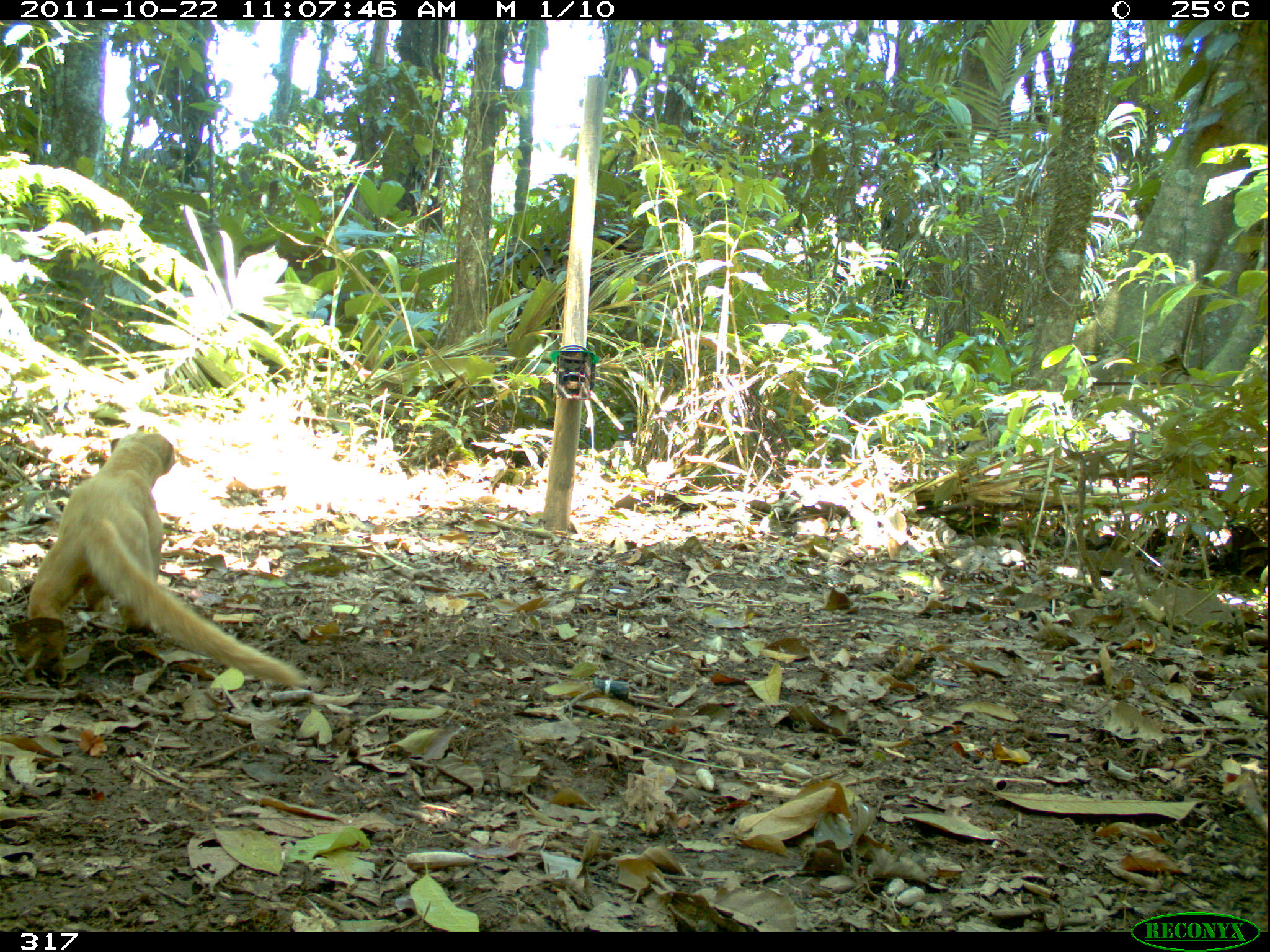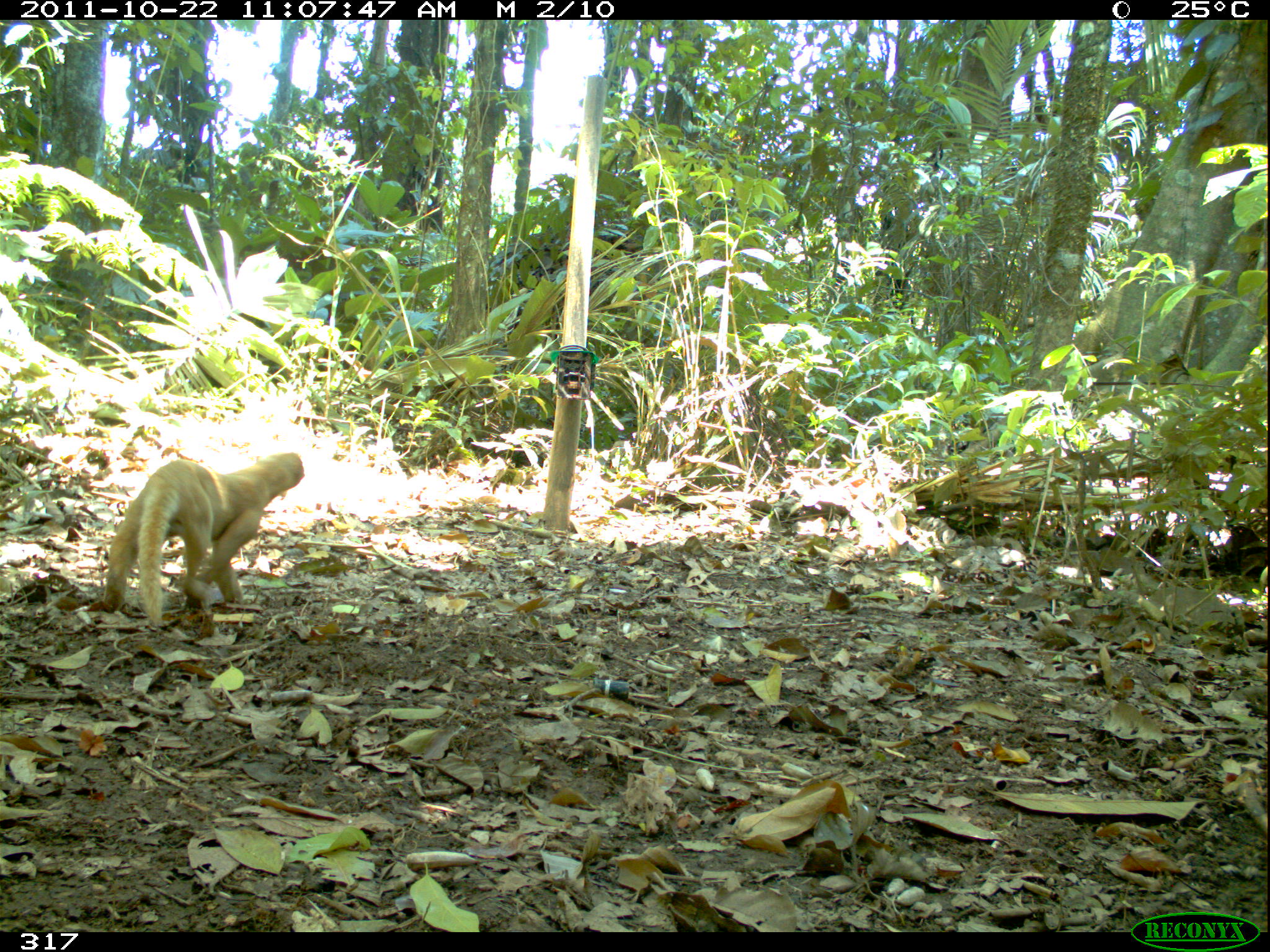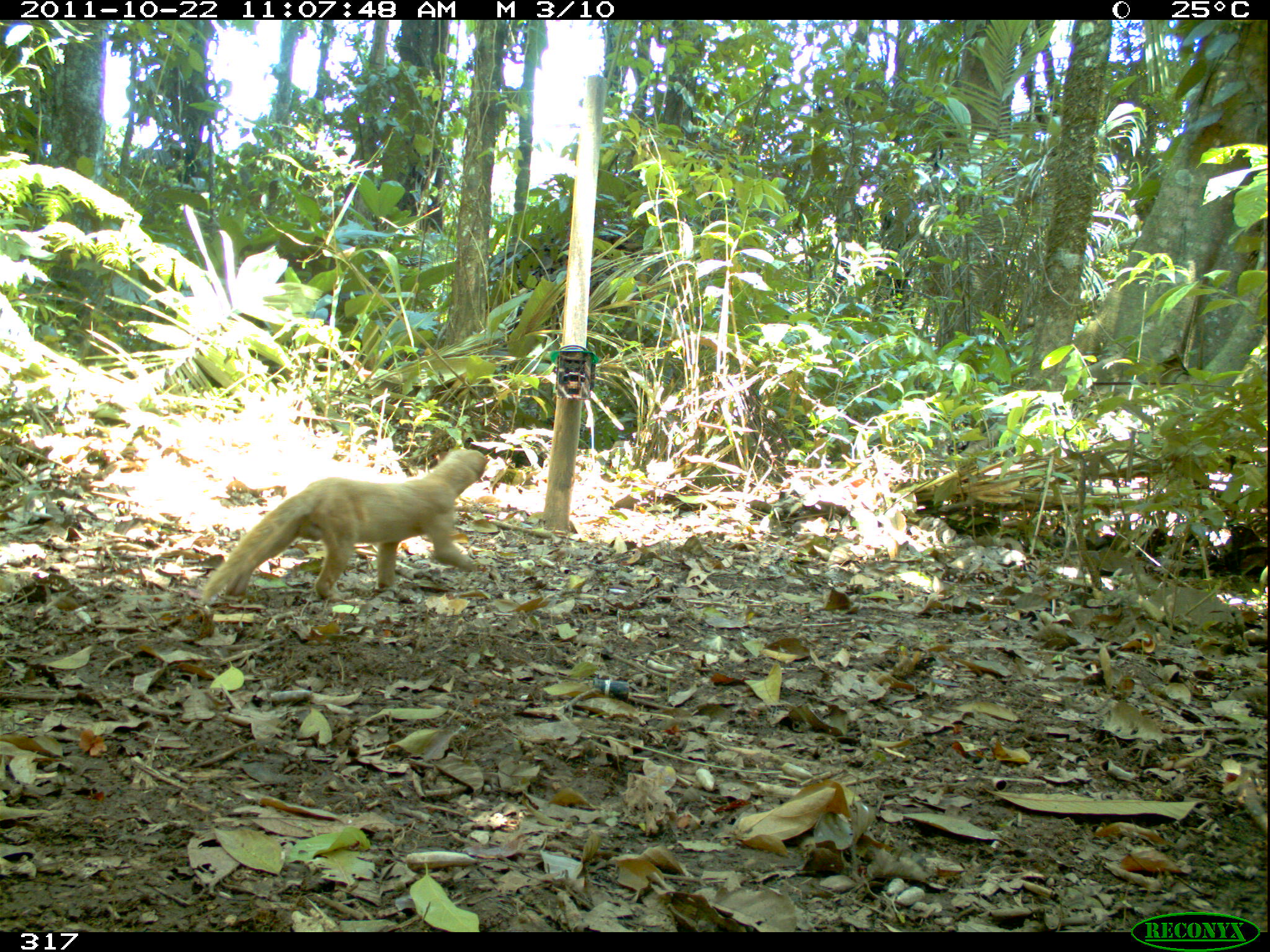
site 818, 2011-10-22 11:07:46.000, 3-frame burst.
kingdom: Animalia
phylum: Chordata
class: Mammalia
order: Carnivora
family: Mustelidae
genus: Eira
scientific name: Eira barbara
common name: tayra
Eira barbara (tayra).